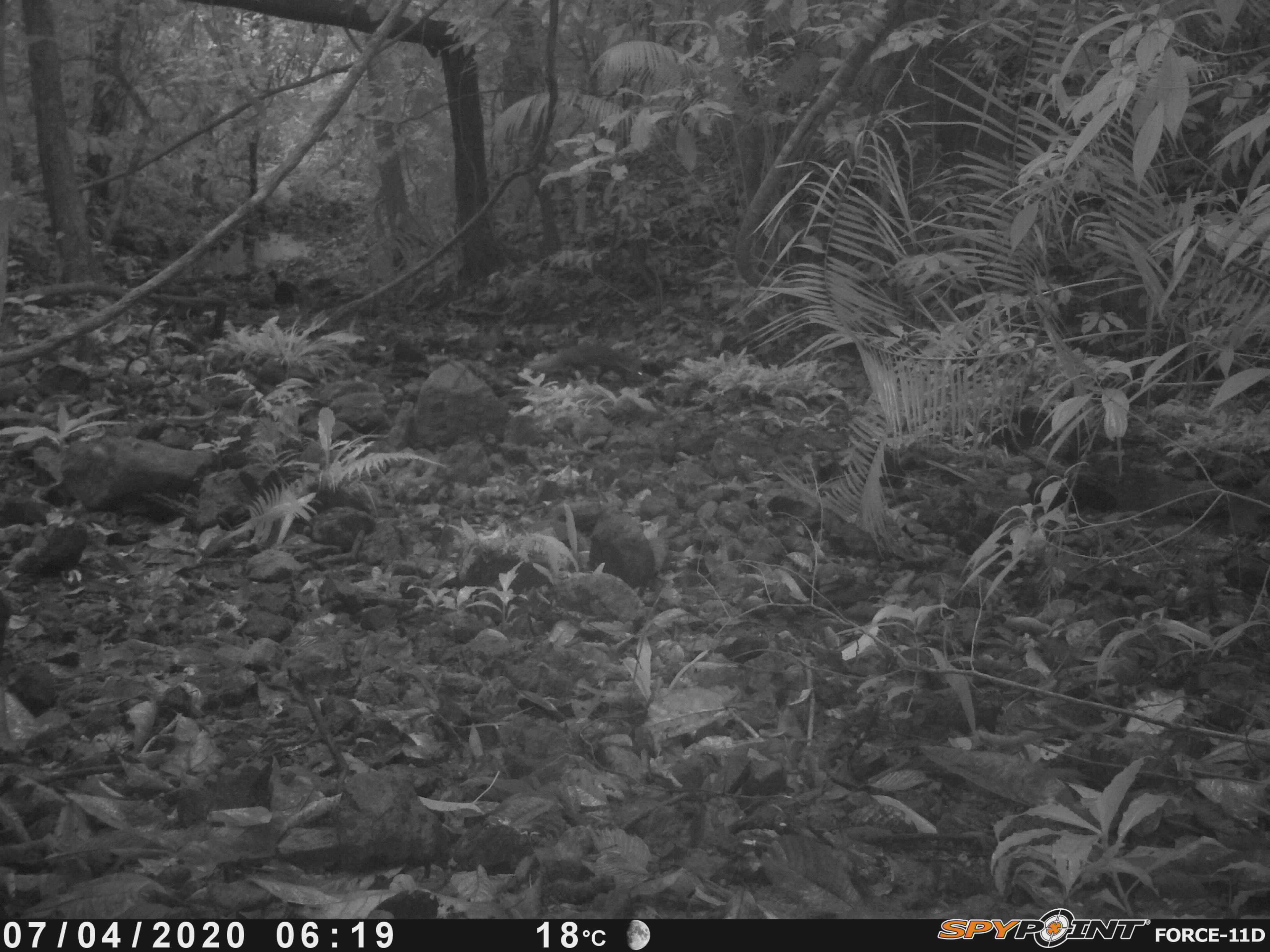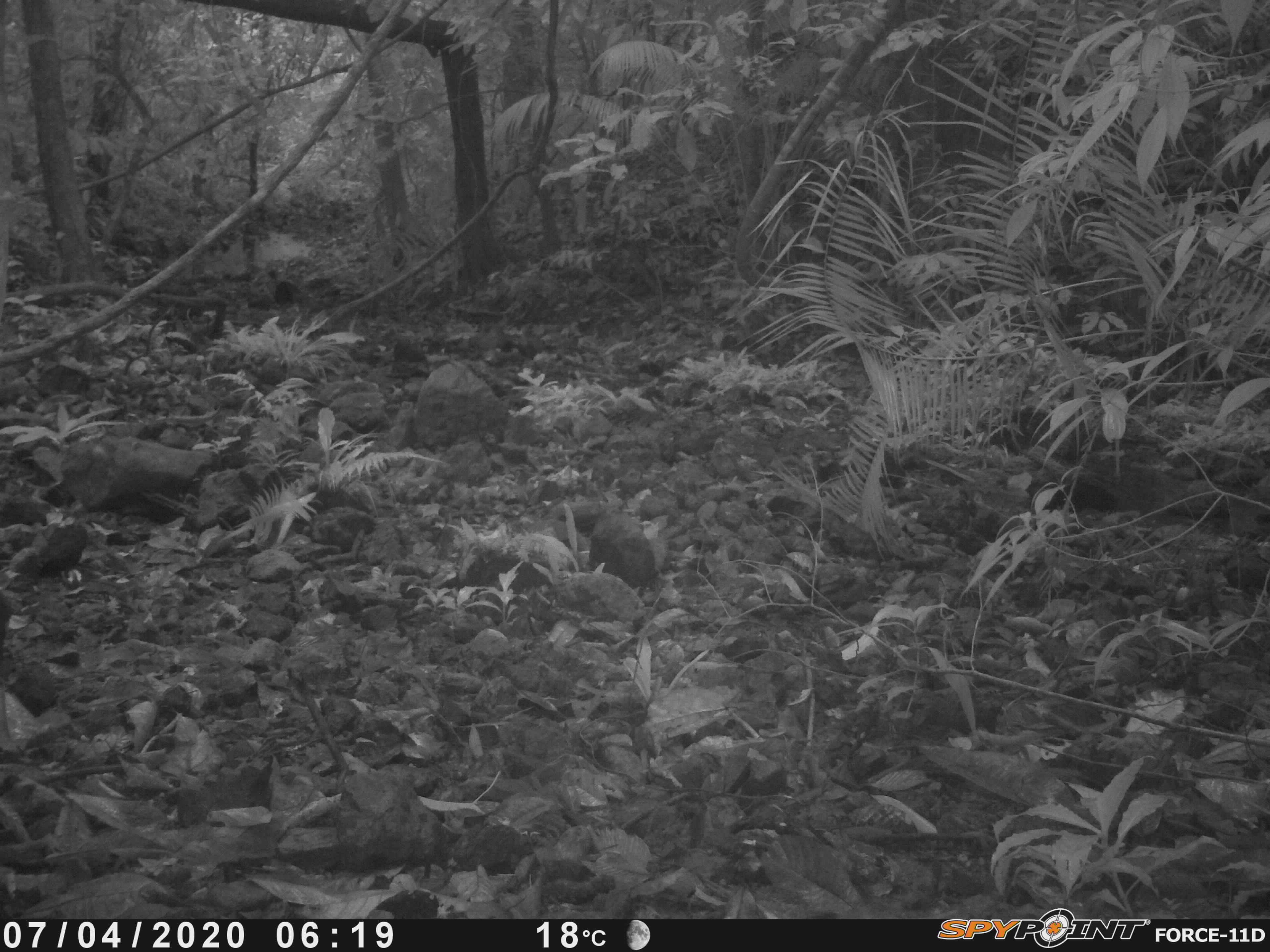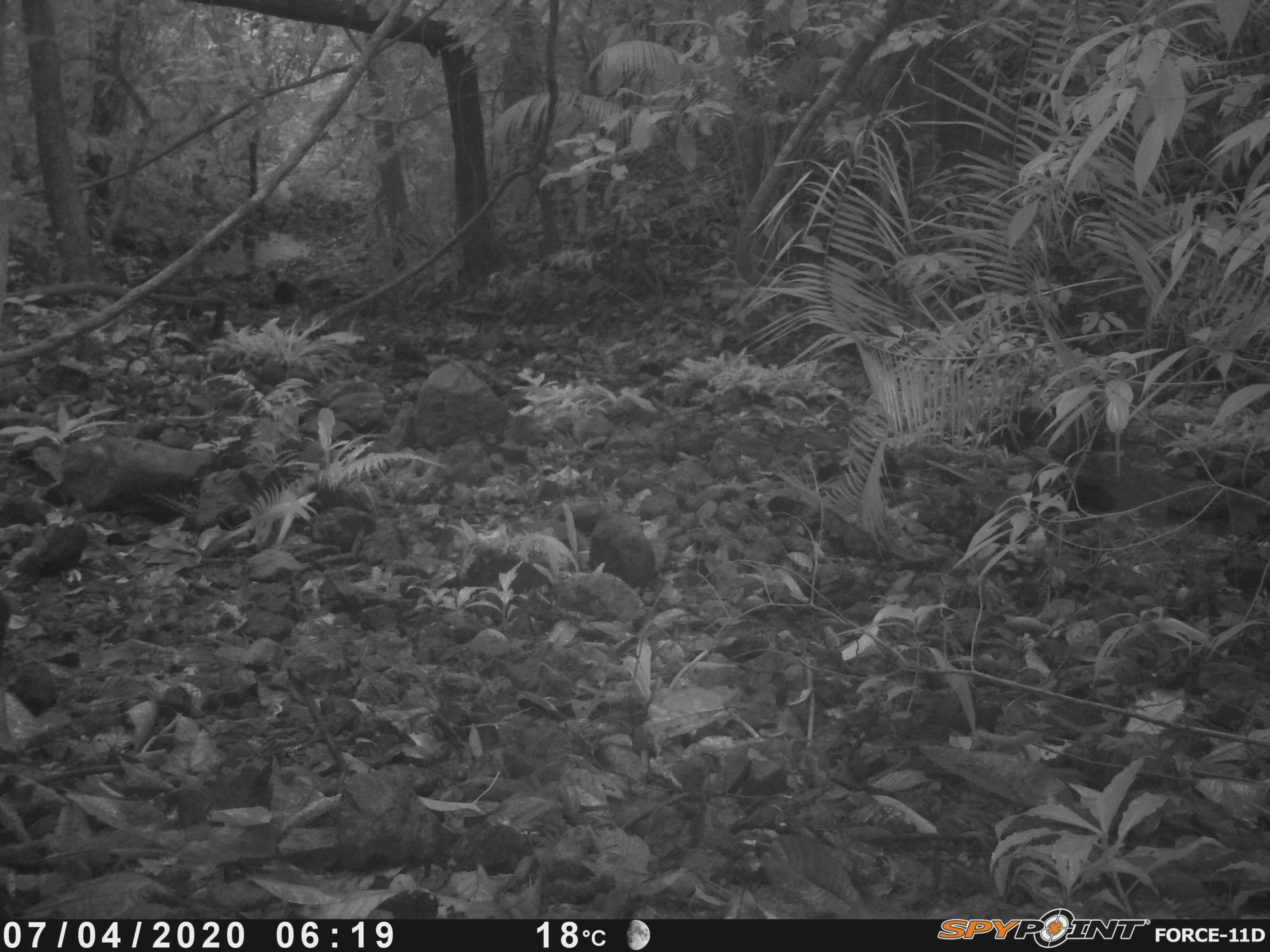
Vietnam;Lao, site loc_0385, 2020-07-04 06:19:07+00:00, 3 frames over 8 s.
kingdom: Animalia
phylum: Chordata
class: Mammalia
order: Carnivora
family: Herpestidae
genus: Urva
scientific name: Urva urva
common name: crab-eating mongoose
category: crab eating mongoose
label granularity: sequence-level